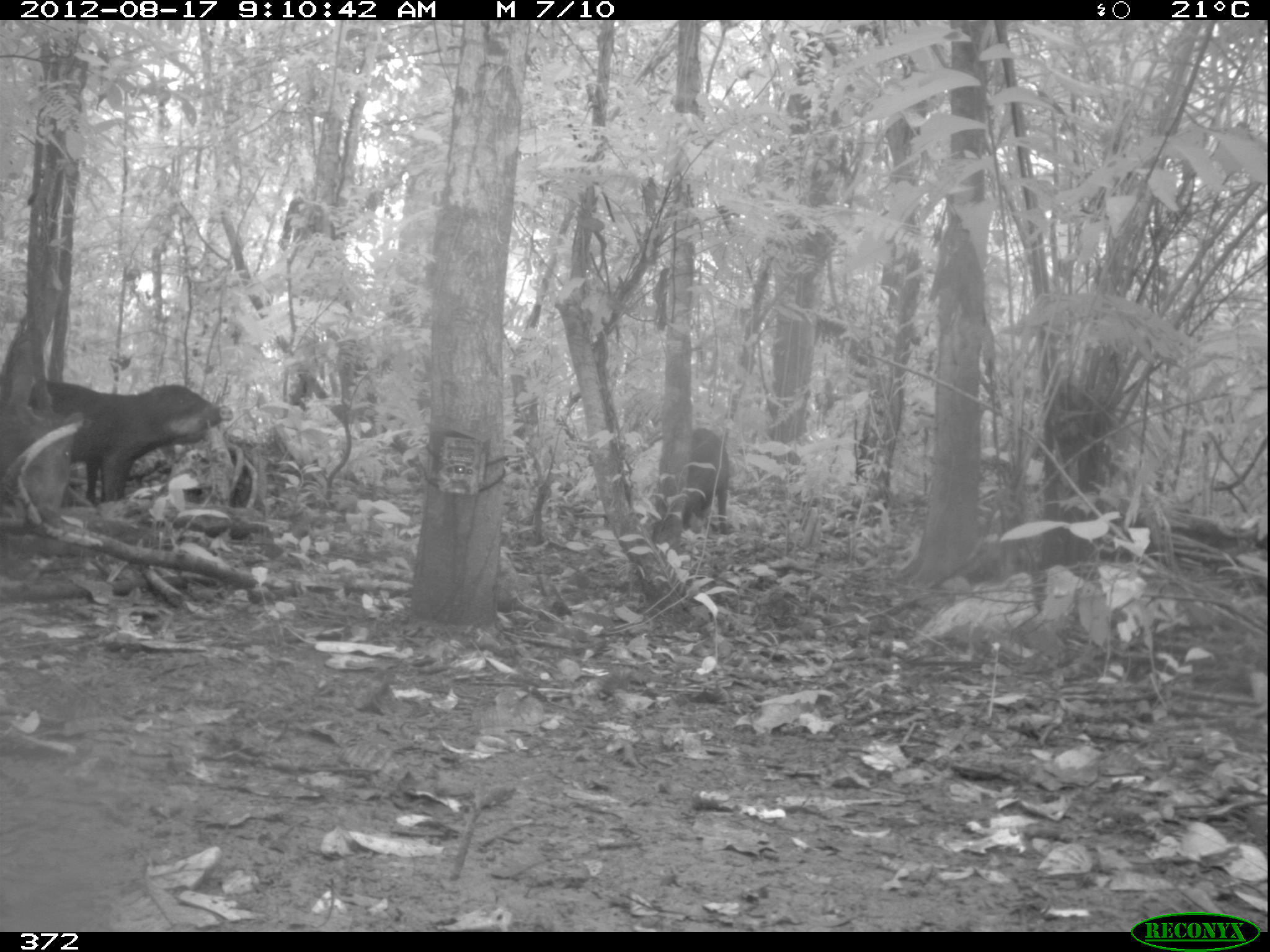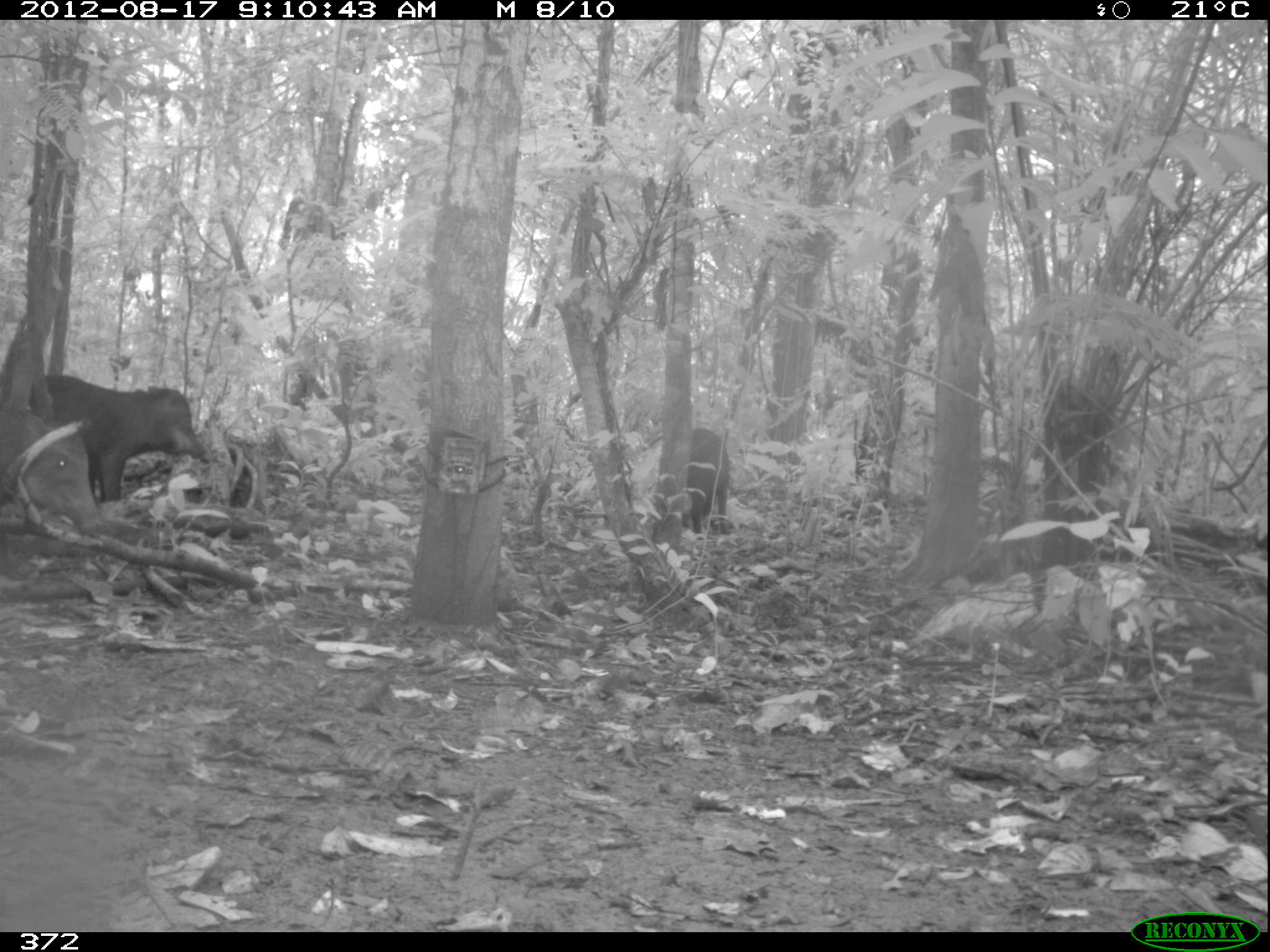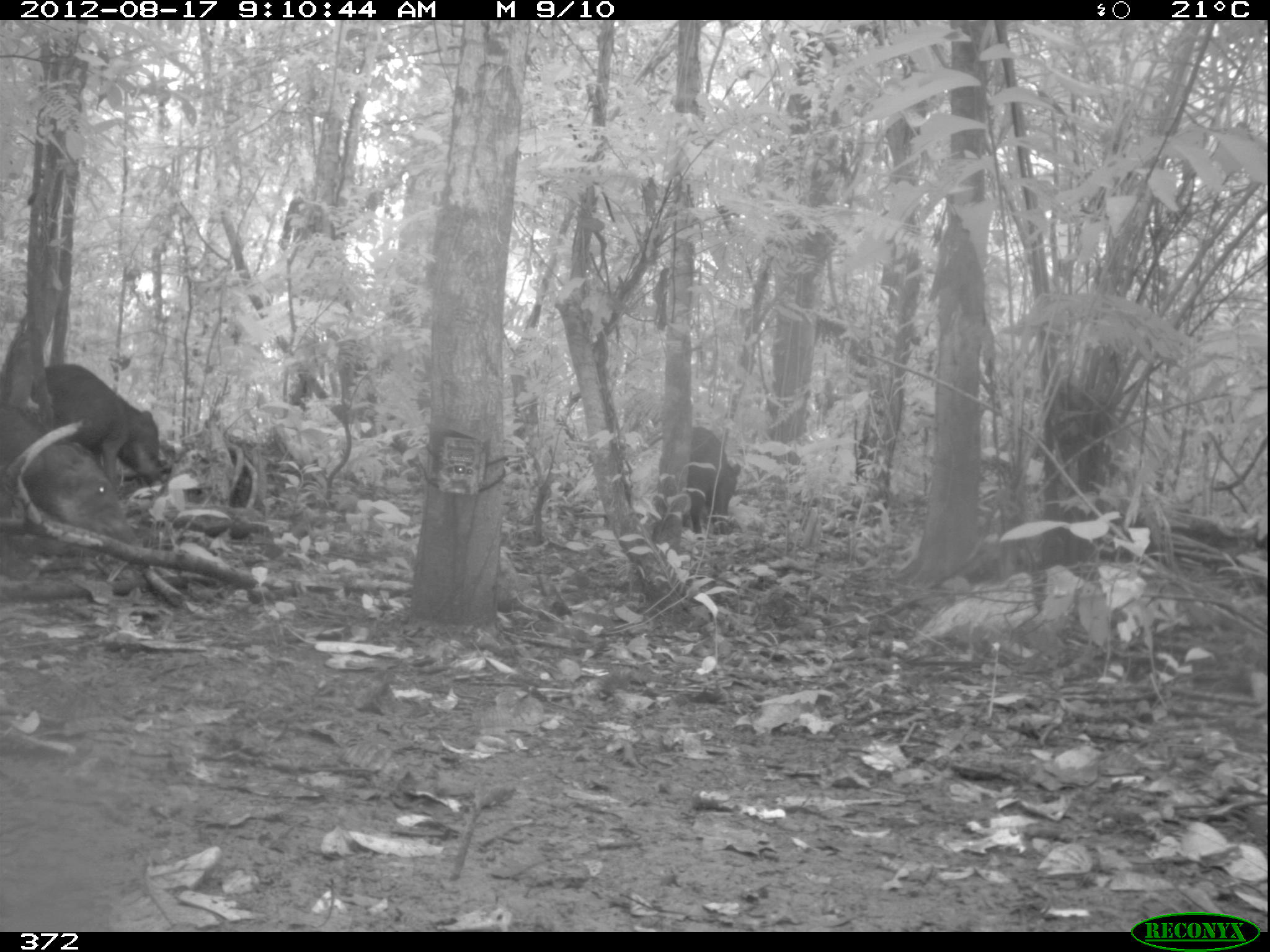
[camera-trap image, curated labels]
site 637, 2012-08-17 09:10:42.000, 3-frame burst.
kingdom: Animalia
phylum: Chordata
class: Mammalia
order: Artiodactyla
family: Tayassuidae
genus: Tayassu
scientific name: Tayassu pecari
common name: white-lipped peccary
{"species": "Tayassu pecari (white-lipped peccary)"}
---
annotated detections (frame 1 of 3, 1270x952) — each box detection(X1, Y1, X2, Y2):
tayassu pecari: detection(0, 374, 236, 508); detection(1, 398, 88, 532); detection(656, 424, 735, 529)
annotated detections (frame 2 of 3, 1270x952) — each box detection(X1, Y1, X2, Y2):
tayassu pecari: detection(22, 372, 218, 520); detection(1, 405, 111, 554); detection(686, 427, 733, 539)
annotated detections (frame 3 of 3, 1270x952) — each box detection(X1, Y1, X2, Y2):
tayassu pecari: detection(0, 400, 155, 587); detection(34, 359, 183, 497); detection(689, 424, 740, 536)